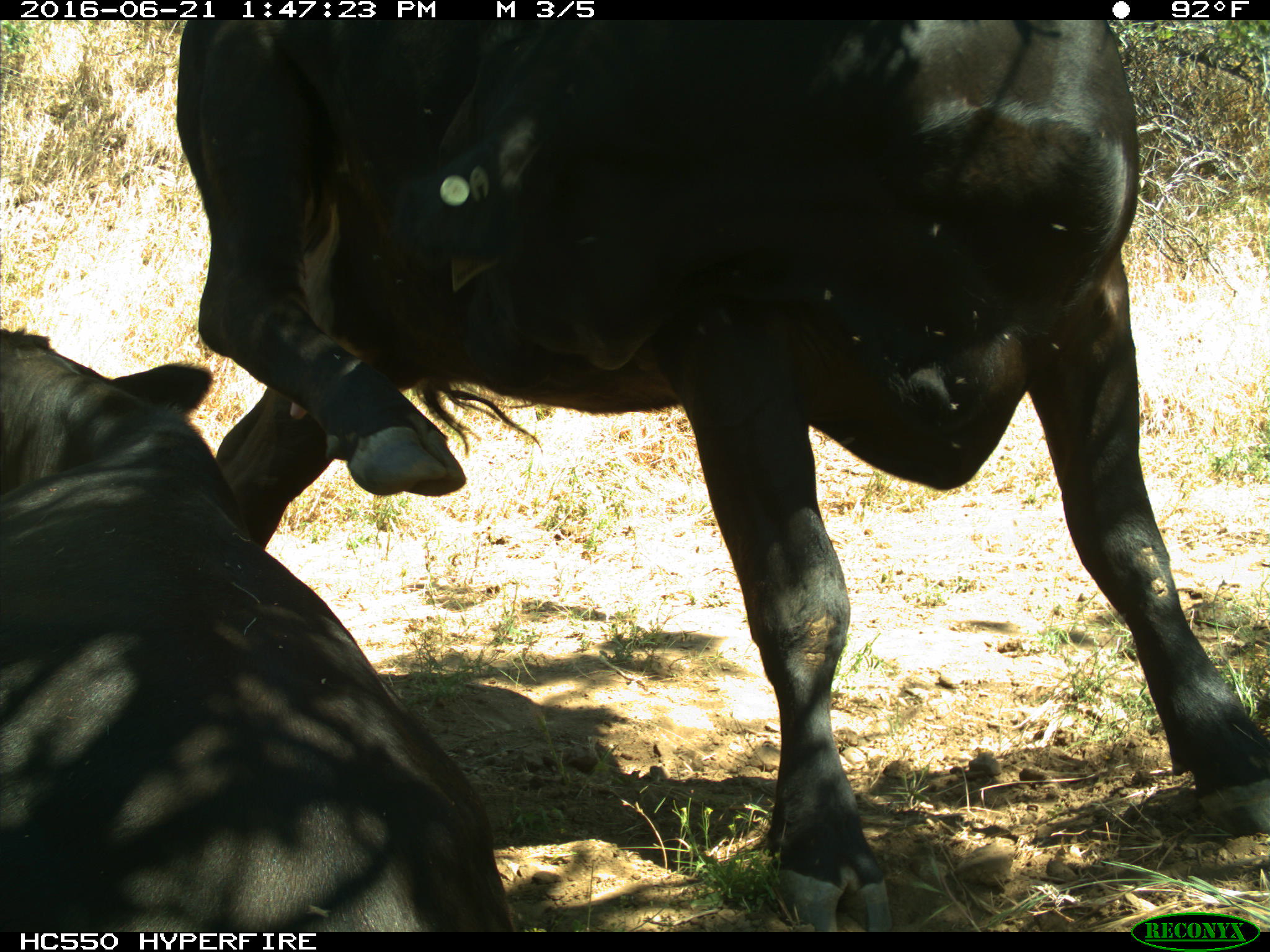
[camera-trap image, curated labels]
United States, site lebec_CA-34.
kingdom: Animalia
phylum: Chordata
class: Mammalia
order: Artiodactyla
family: Bovidae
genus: Bos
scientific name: Bos taurus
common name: domestic cow